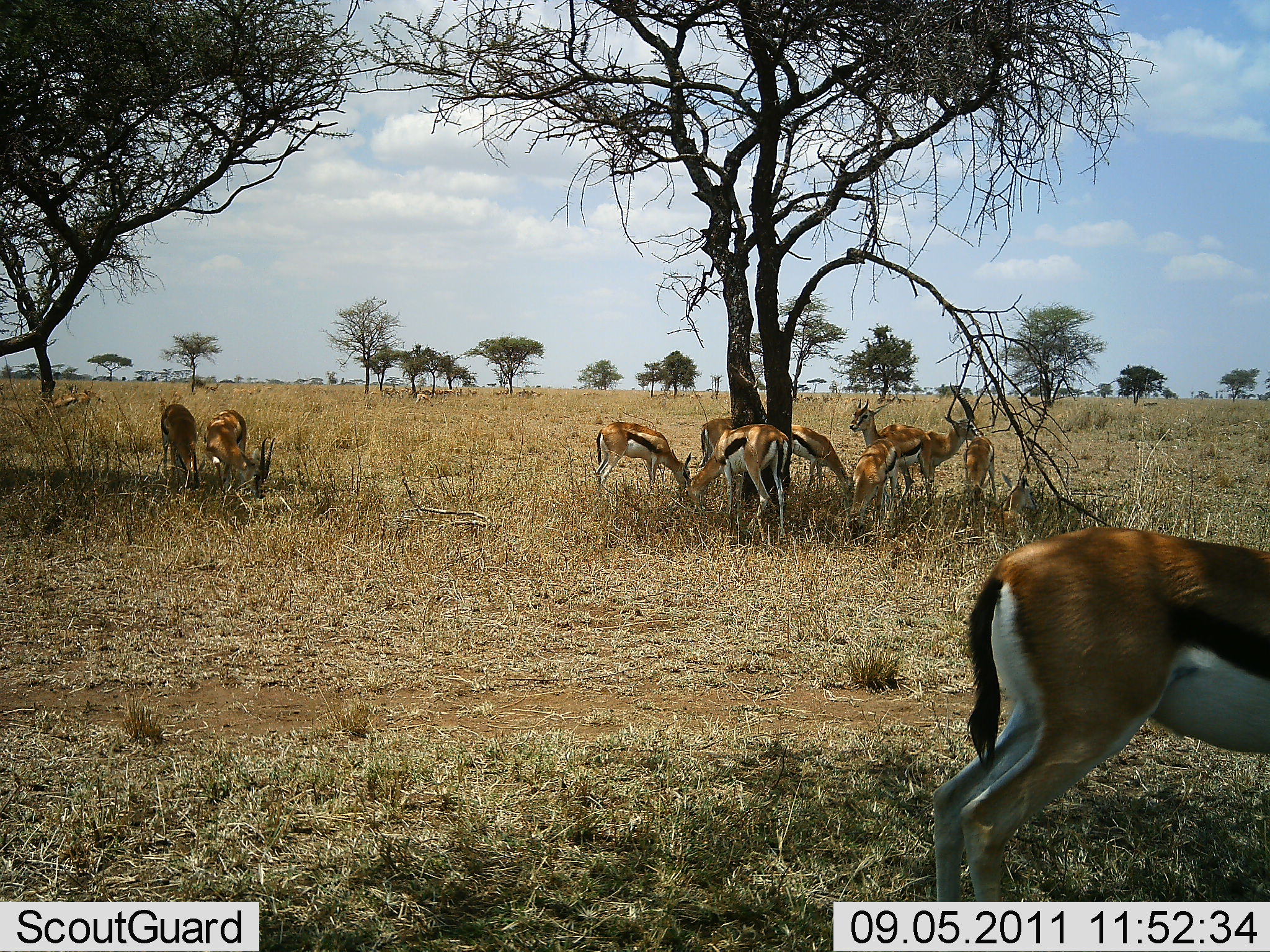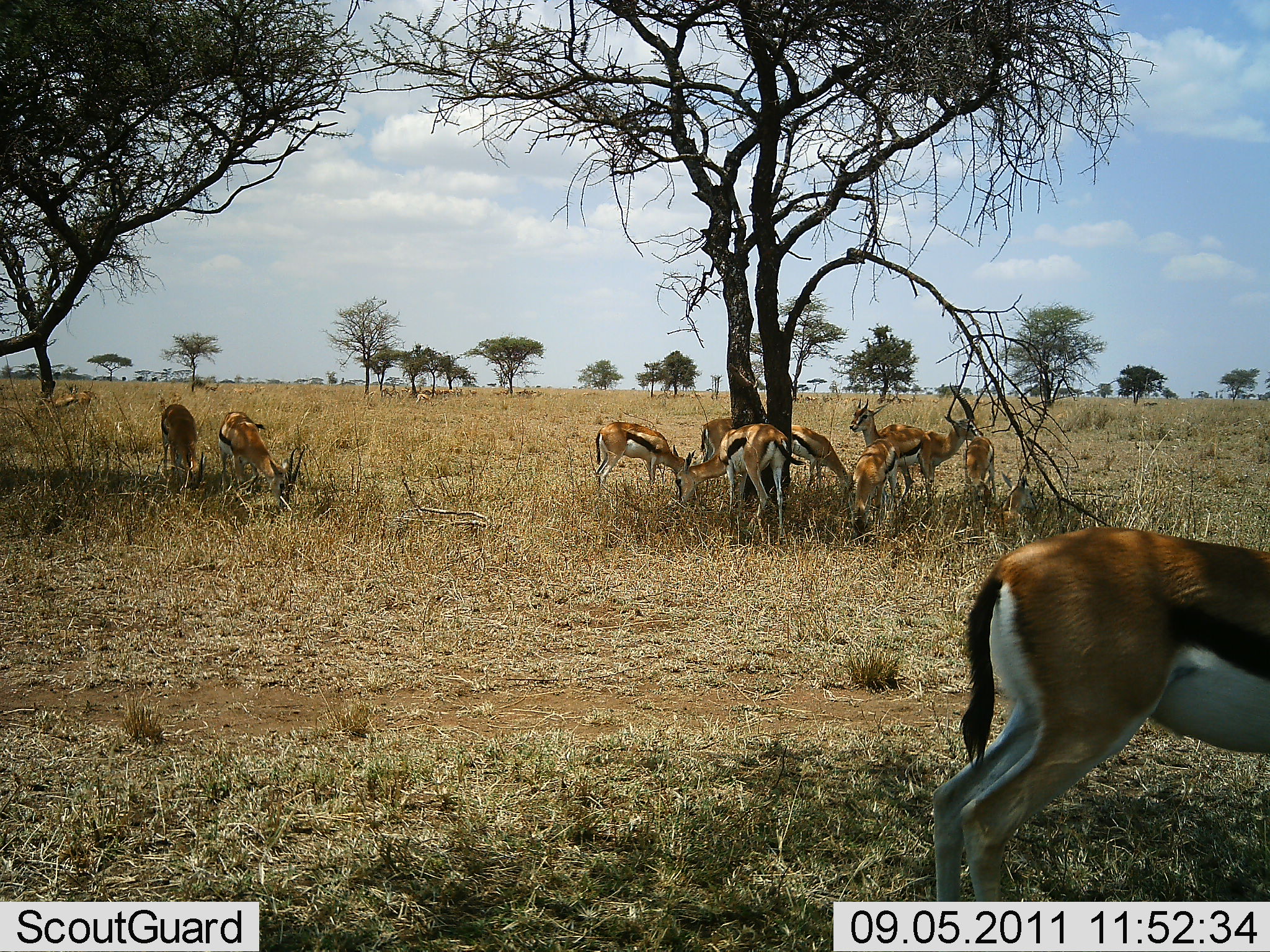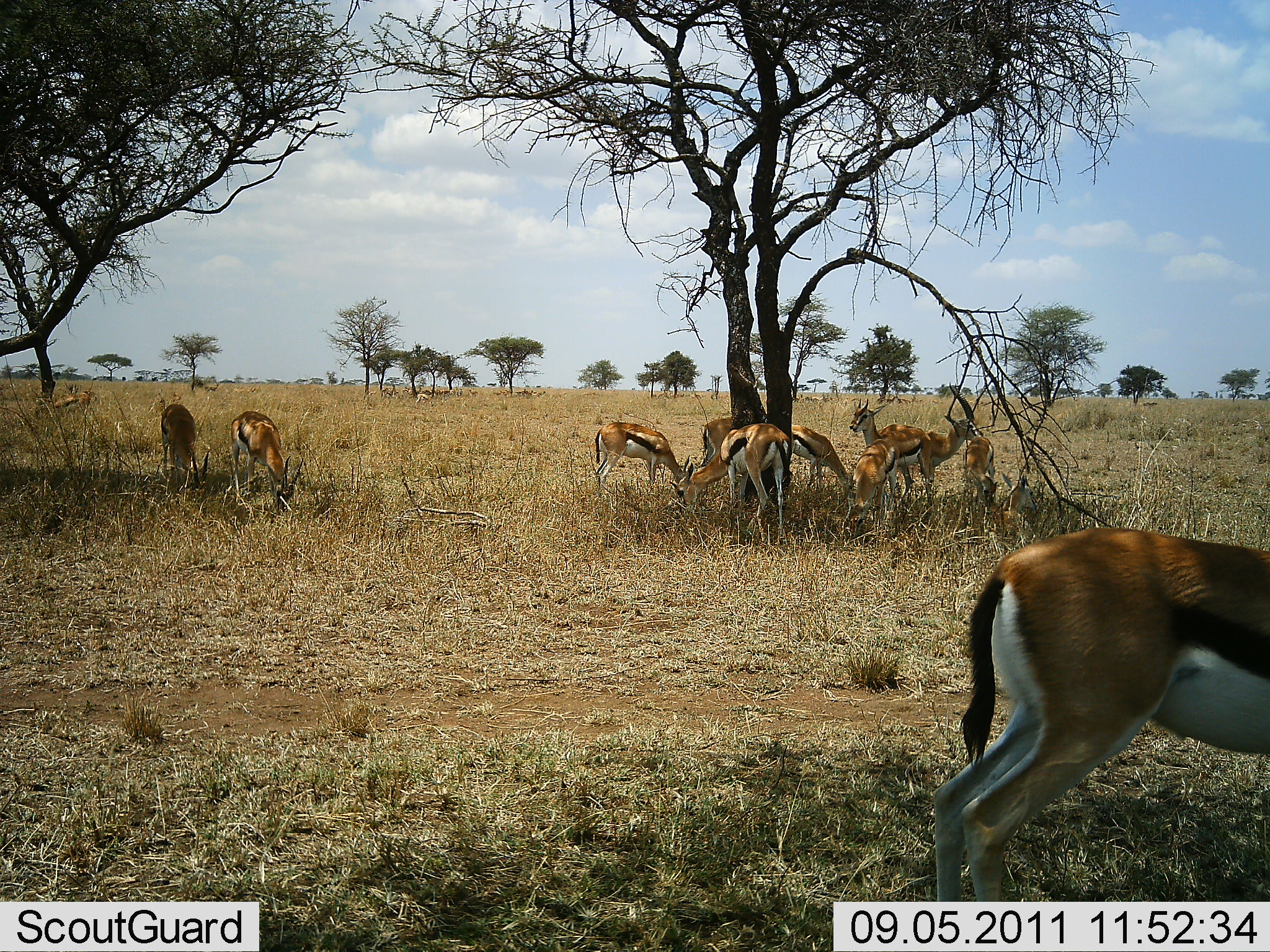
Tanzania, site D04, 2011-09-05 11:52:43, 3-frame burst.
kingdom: Animalia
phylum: Chordata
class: Mammalia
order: Artiodactyla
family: Bovidae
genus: Eudorcas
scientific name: Eudorcas thomsonii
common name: thomson's gazelle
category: gazellethomsons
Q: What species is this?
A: Gazellethomsons (thomson's gazelle) (Eudorcas thomsonii).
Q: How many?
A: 10.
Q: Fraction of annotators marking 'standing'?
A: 60%.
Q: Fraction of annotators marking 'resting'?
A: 7%.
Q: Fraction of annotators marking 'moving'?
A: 0%.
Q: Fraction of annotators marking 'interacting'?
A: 0%.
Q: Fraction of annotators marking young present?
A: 0%.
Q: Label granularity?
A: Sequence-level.